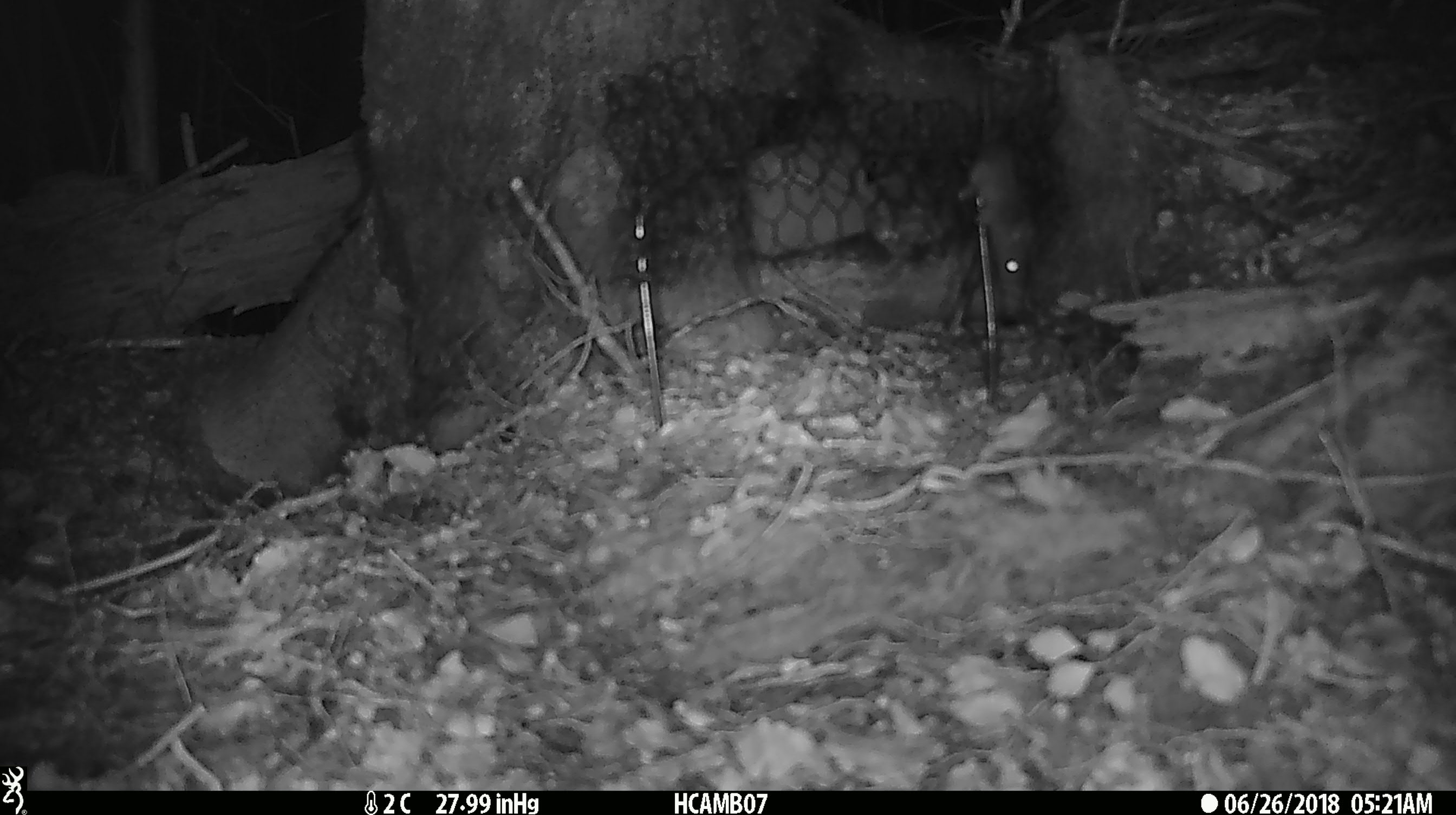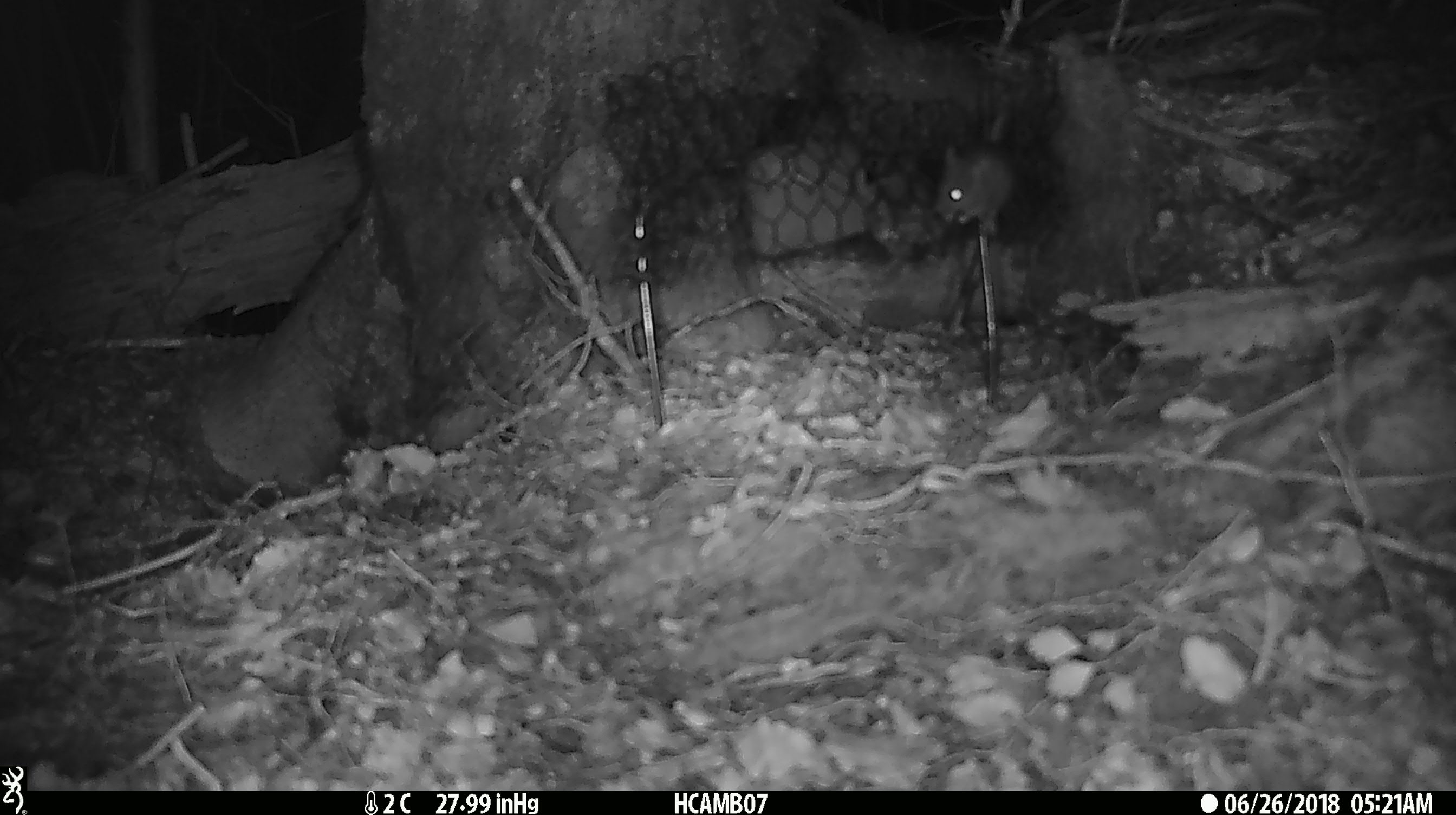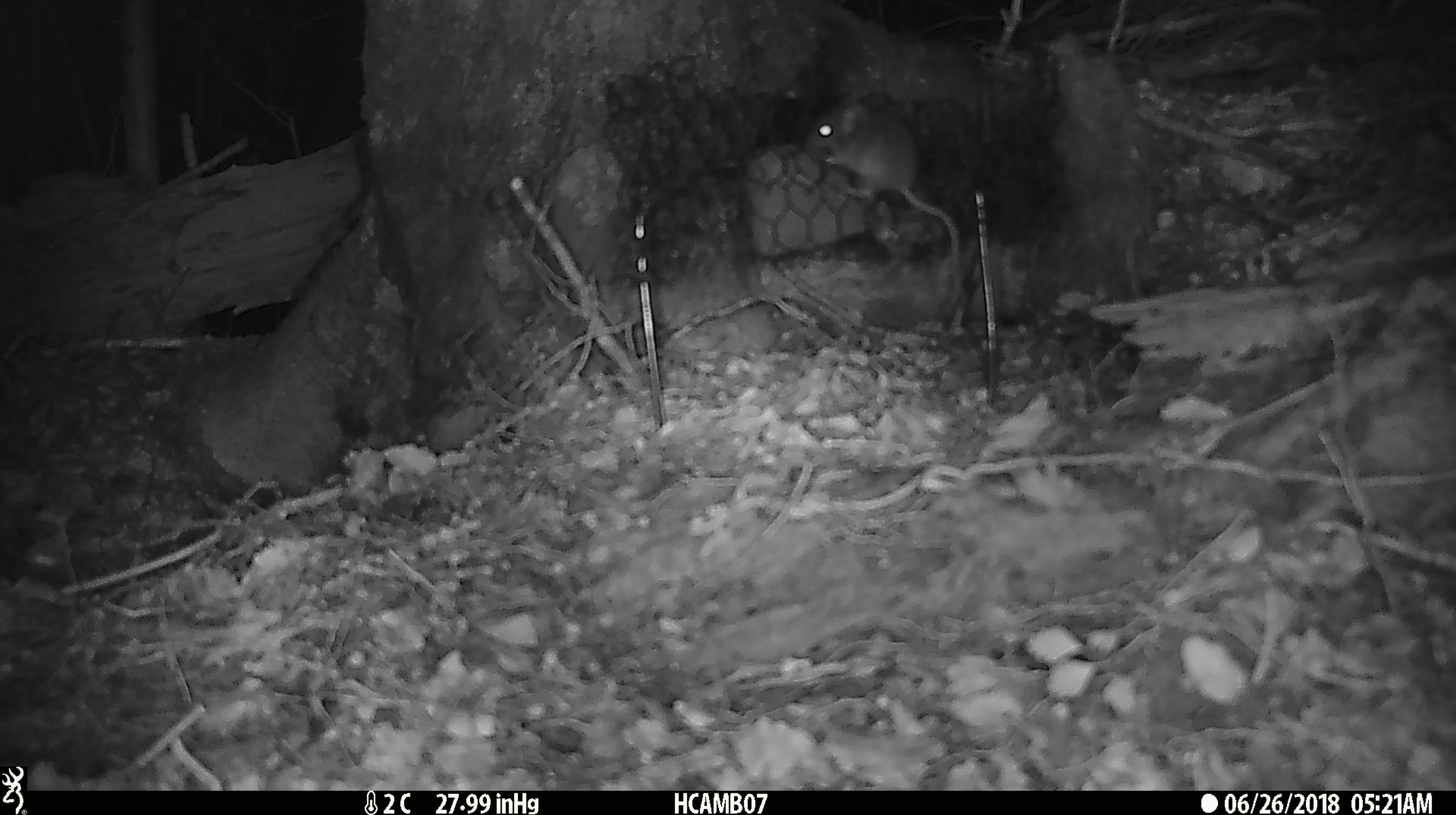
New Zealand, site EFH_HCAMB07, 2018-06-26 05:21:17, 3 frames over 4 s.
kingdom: Animalia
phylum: Chordata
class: Mammalia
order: Rodentia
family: Muridae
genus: Mus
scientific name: Mus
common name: mouse